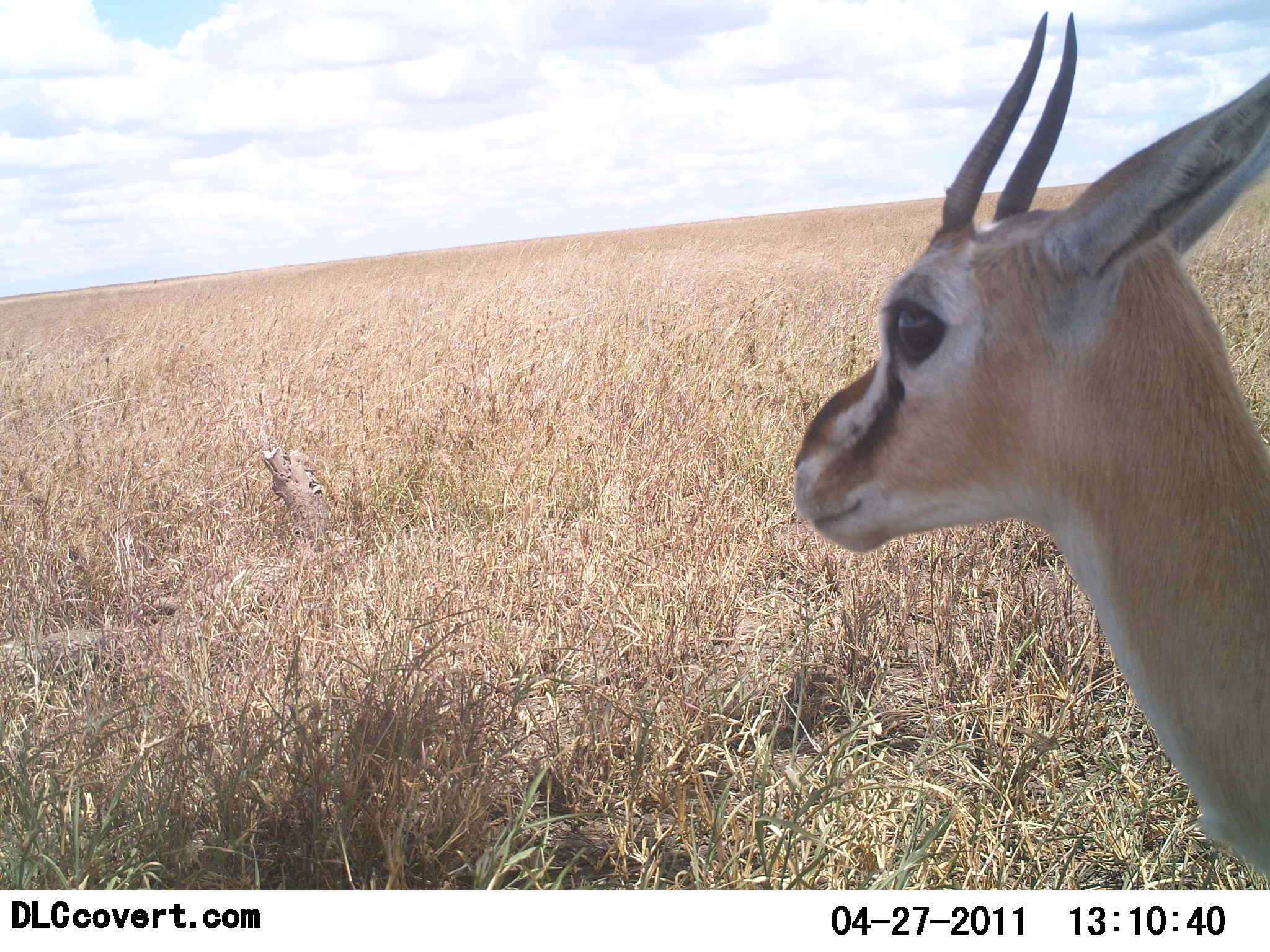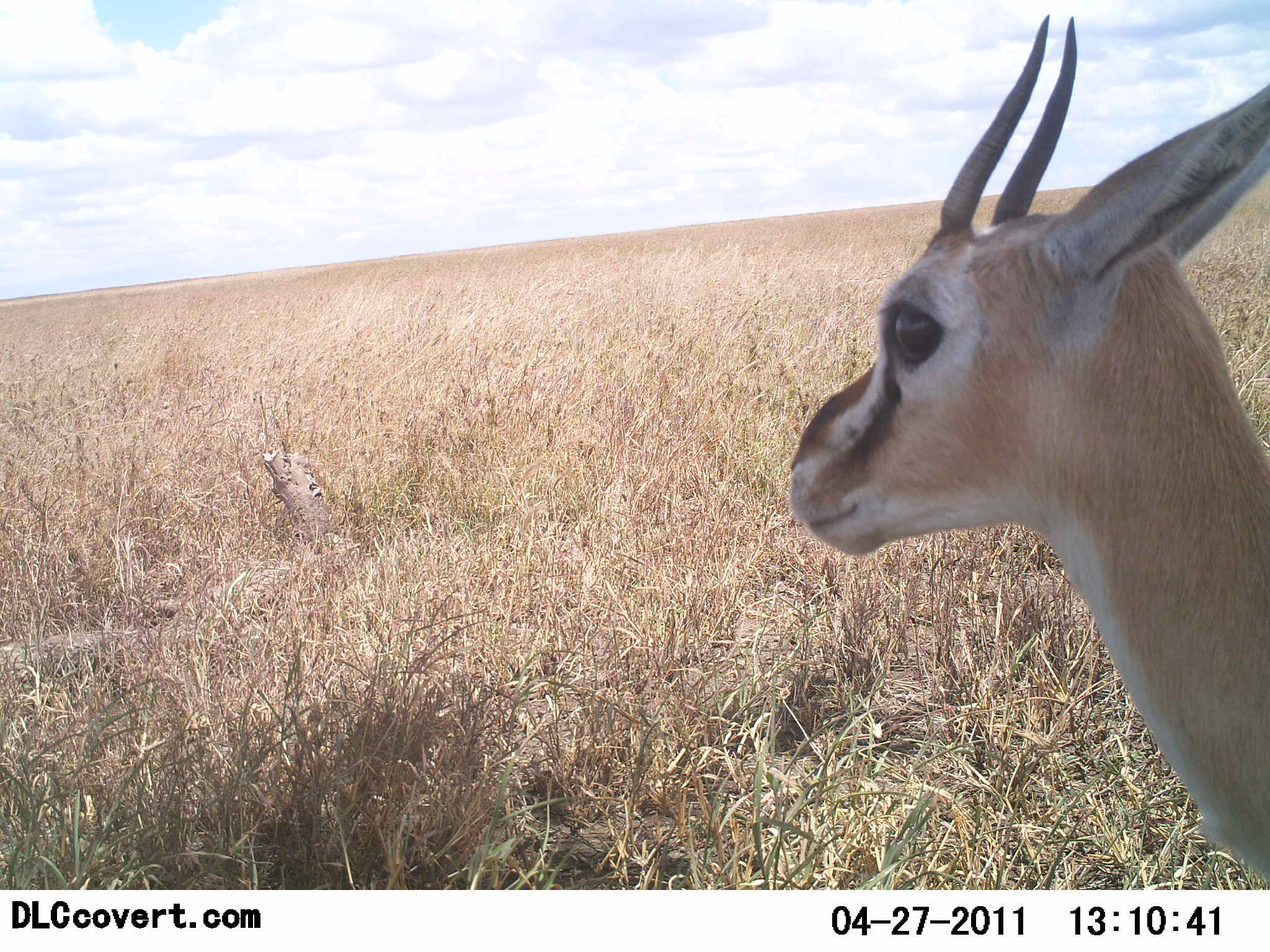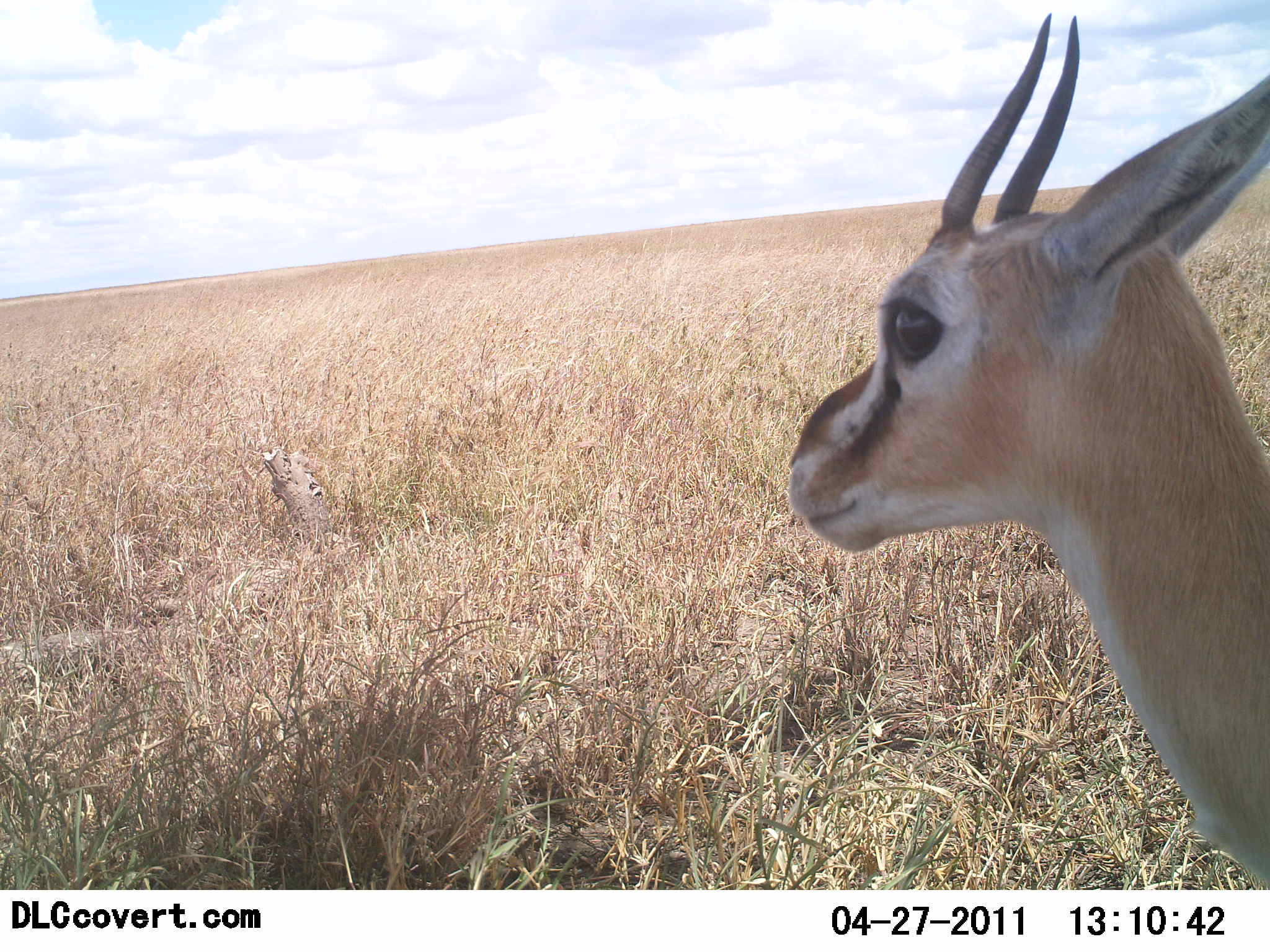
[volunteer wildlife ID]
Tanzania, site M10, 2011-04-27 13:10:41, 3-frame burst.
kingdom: Animalia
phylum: Chordata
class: Mammalia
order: Artiodactyla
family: Bovidae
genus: Eudorcas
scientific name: Eudorcas thomsonii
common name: thomson's gazelle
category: gazellethomsons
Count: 1.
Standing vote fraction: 92%.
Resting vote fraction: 8%.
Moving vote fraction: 0%.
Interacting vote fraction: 0%.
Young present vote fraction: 0%.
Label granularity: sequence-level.